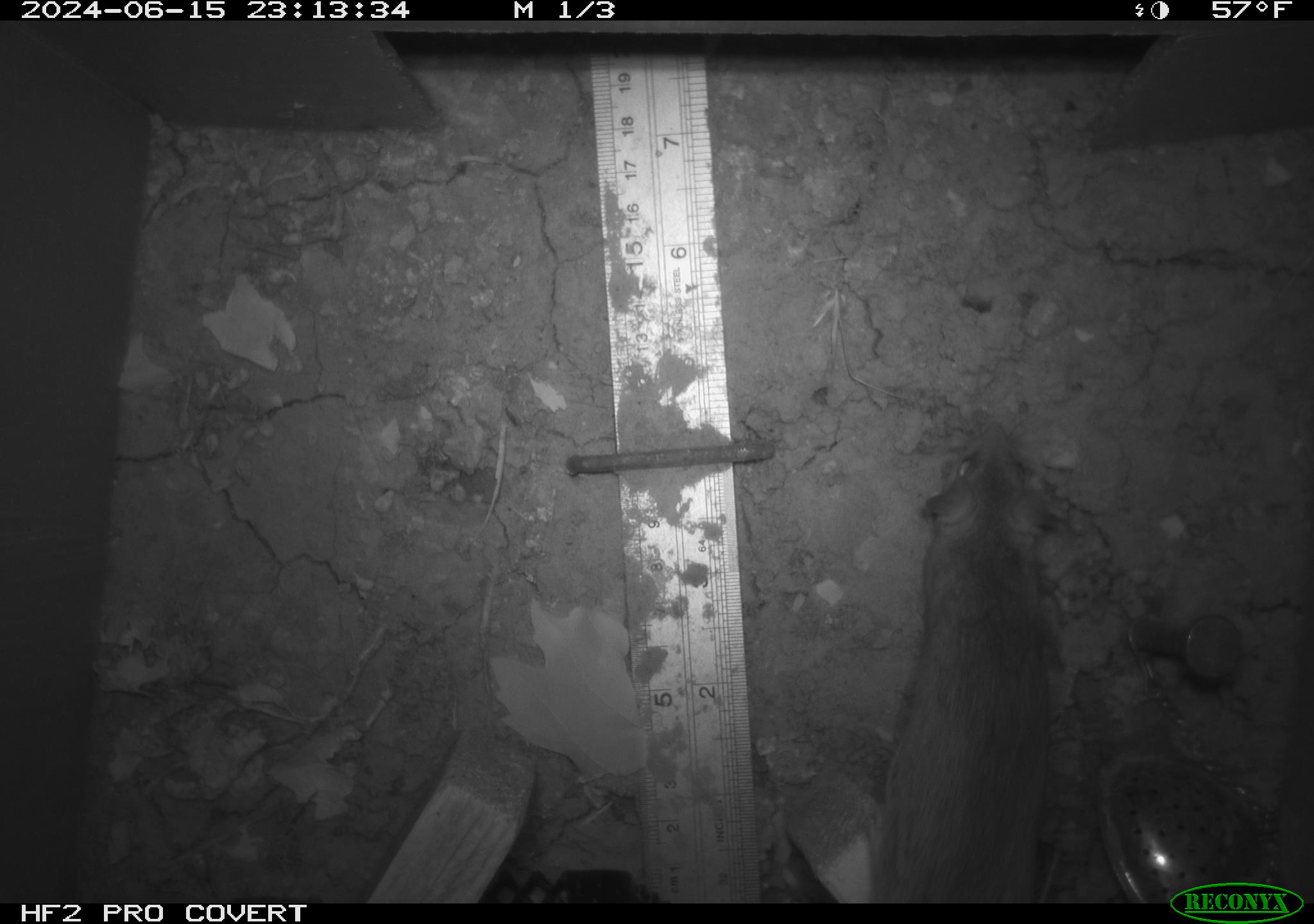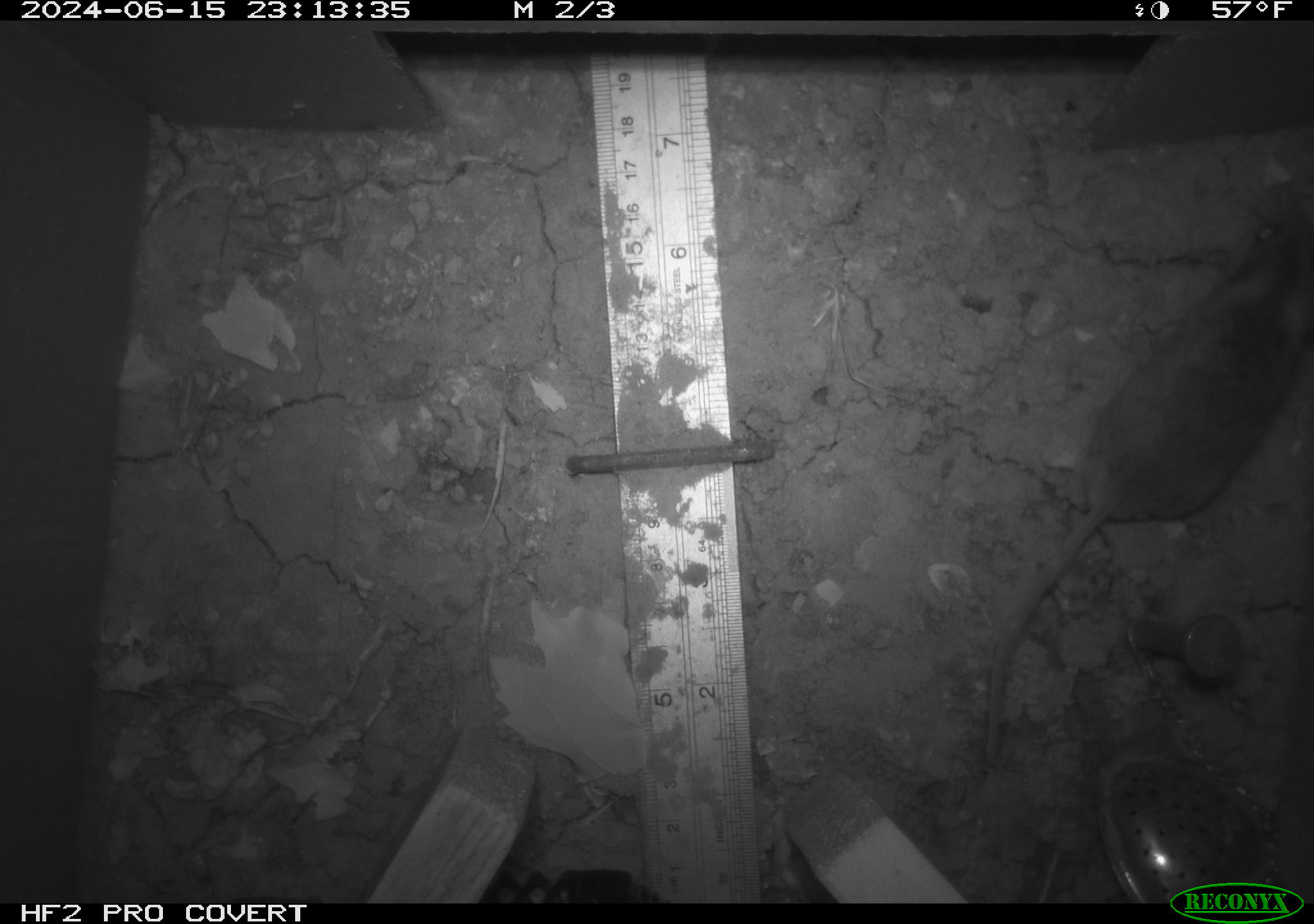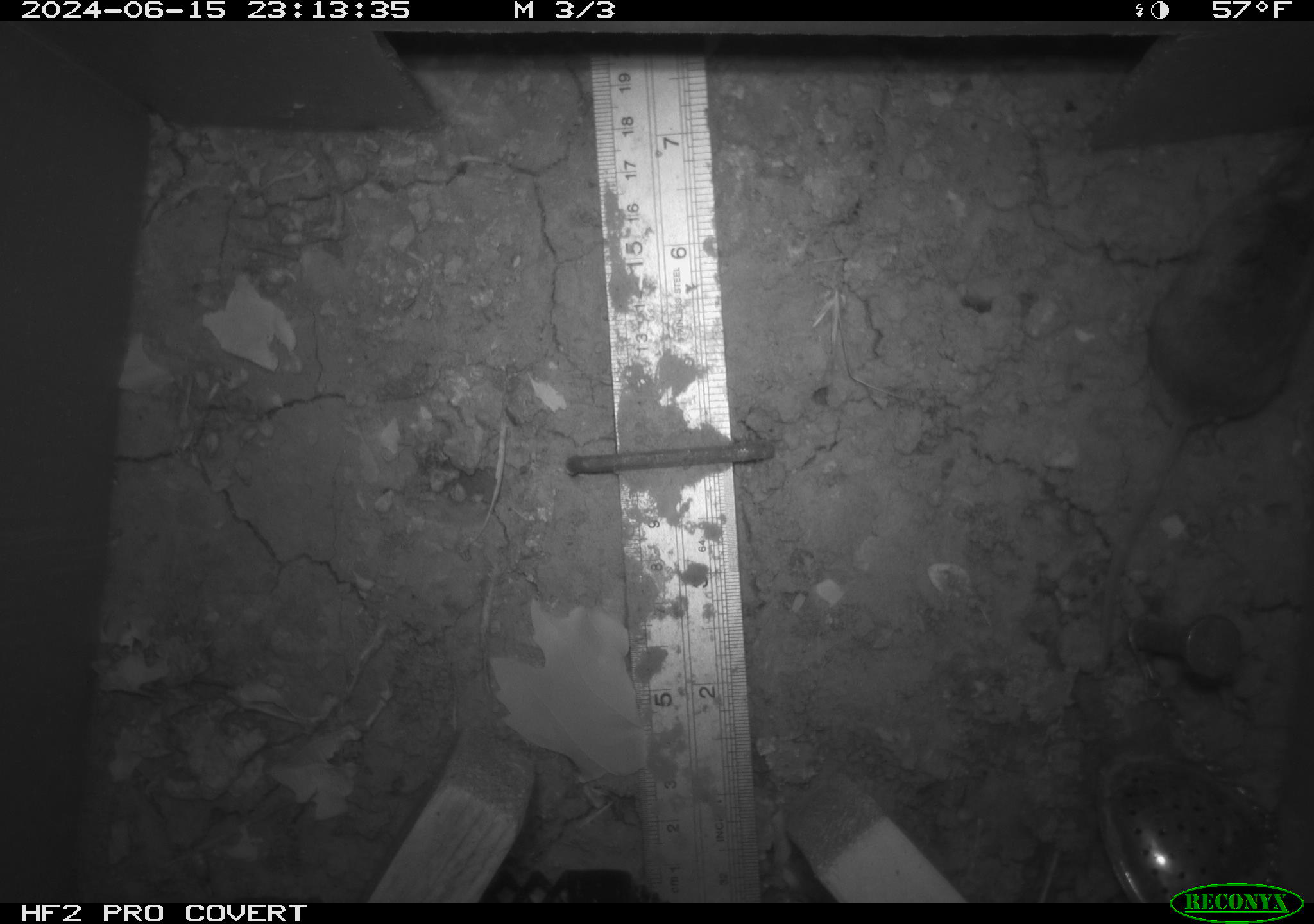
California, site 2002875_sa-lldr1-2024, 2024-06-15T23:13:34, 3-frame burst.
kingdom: Animalia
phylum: Chordata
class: Mammalia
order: Rodentia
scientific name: Rodentia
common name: mouse species